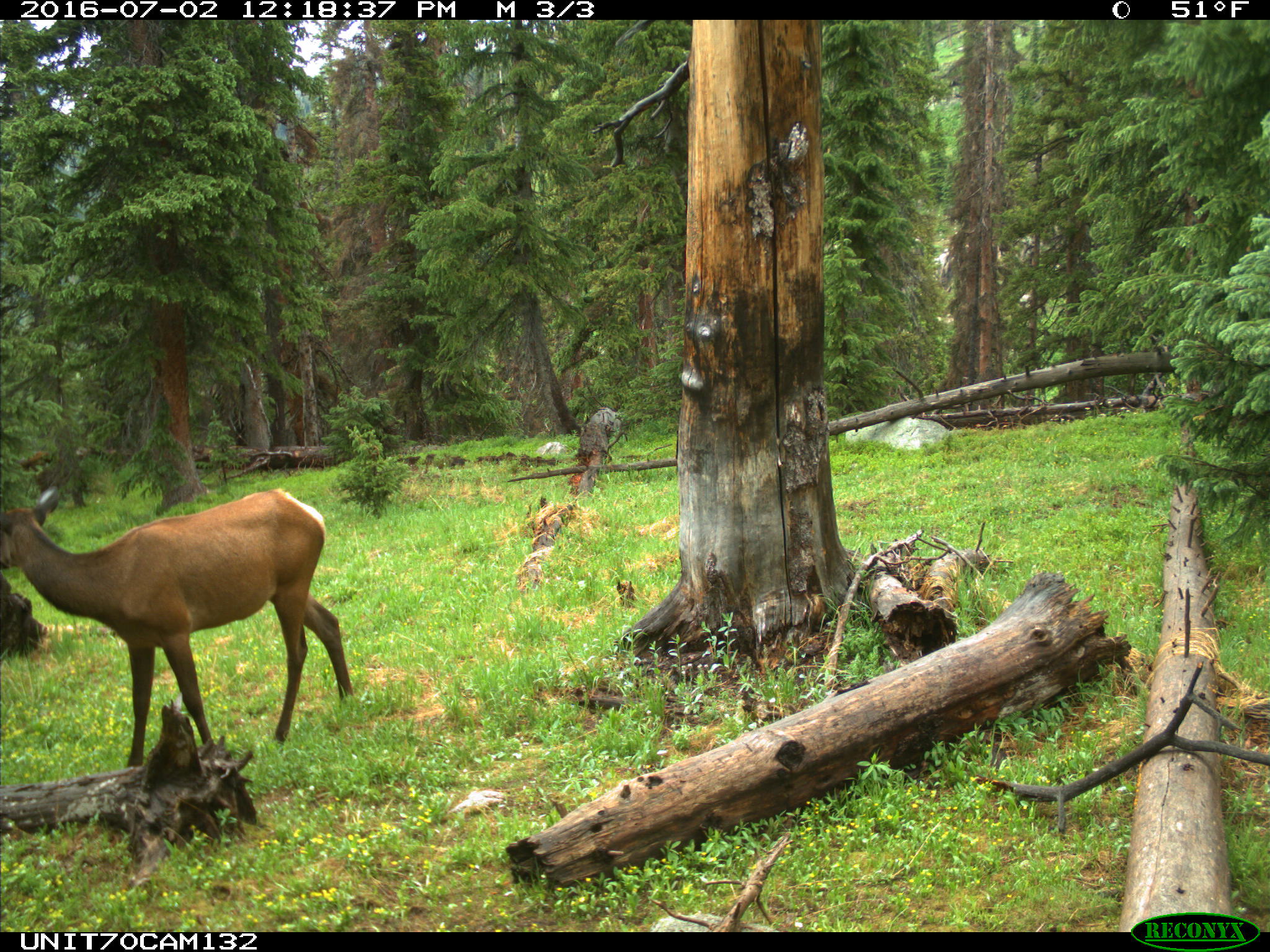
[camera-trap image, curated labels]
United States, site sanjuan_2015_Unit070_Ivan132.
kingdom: Animalia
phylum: Chordata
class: Mammalia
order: Artiodactyla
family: Cervidae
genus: Cervus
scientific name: Cervus elaphus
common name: red deer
Cervus elaphus (red deer).